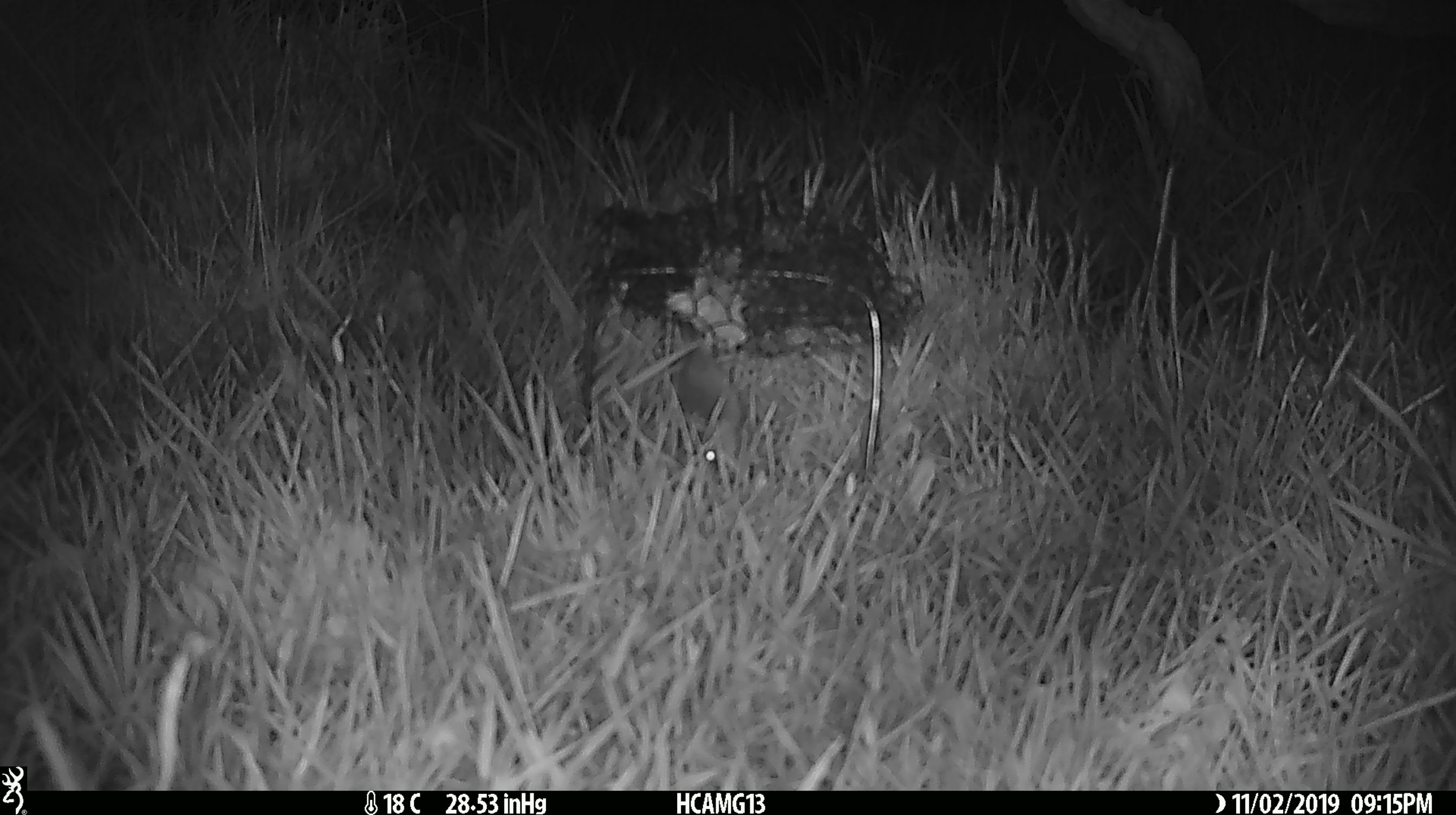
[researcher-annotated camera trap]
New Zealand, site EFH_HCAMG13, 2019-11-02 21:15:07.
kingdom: Animalia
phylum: Chordata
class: Mammalia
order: Rodentia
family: Muridae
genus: Mus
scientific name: Mus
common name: mouse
Mouse (Mus).